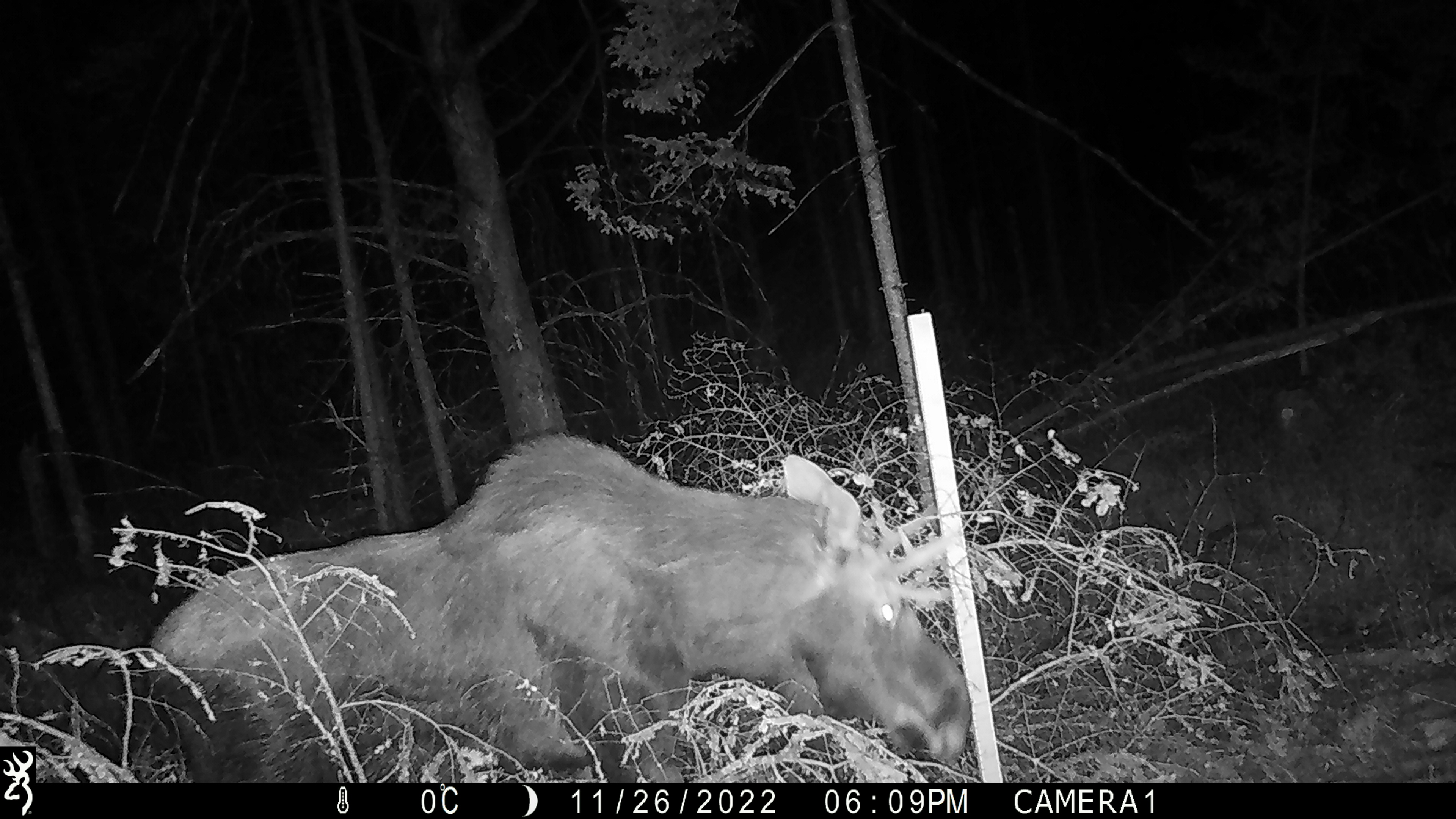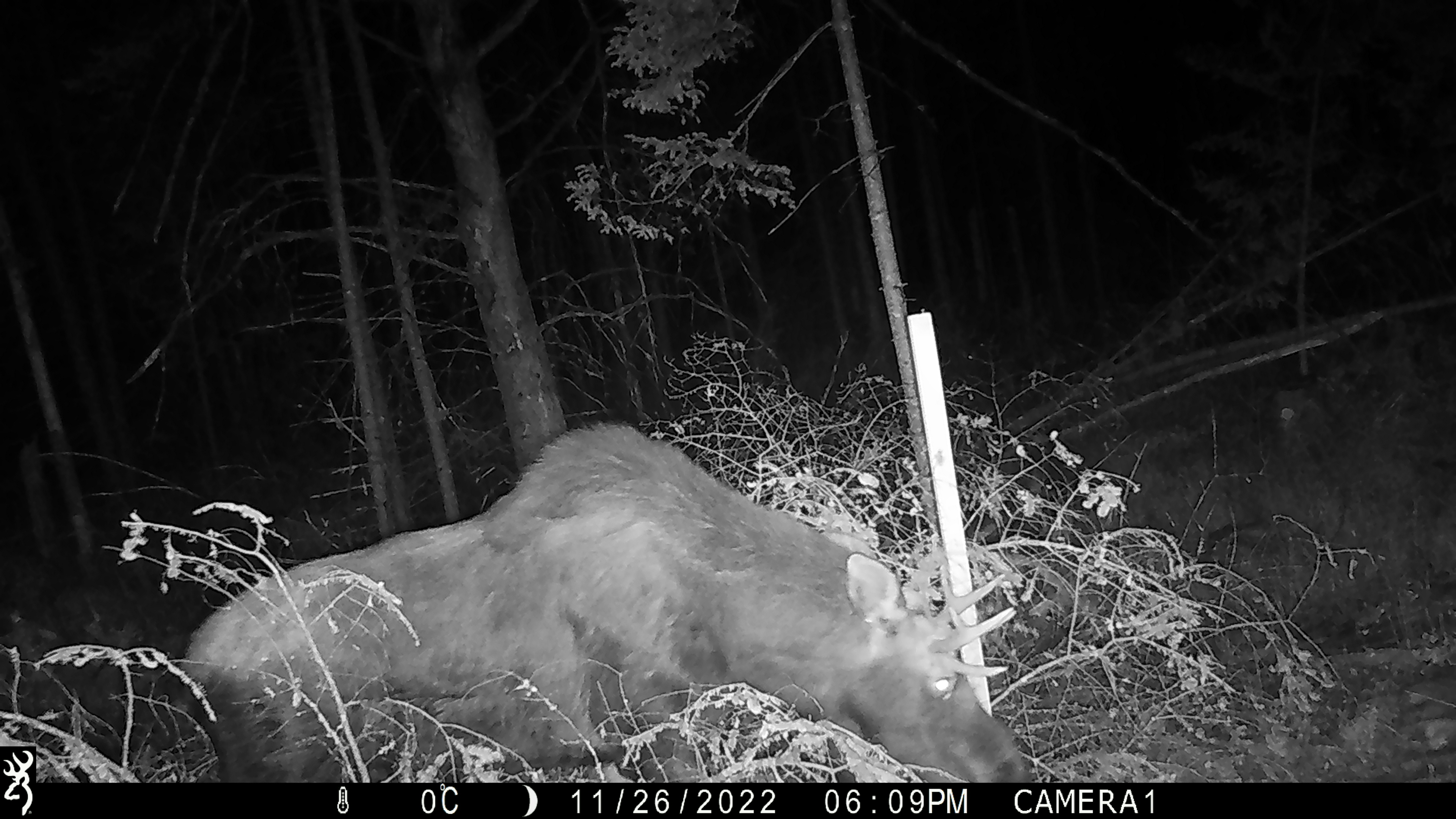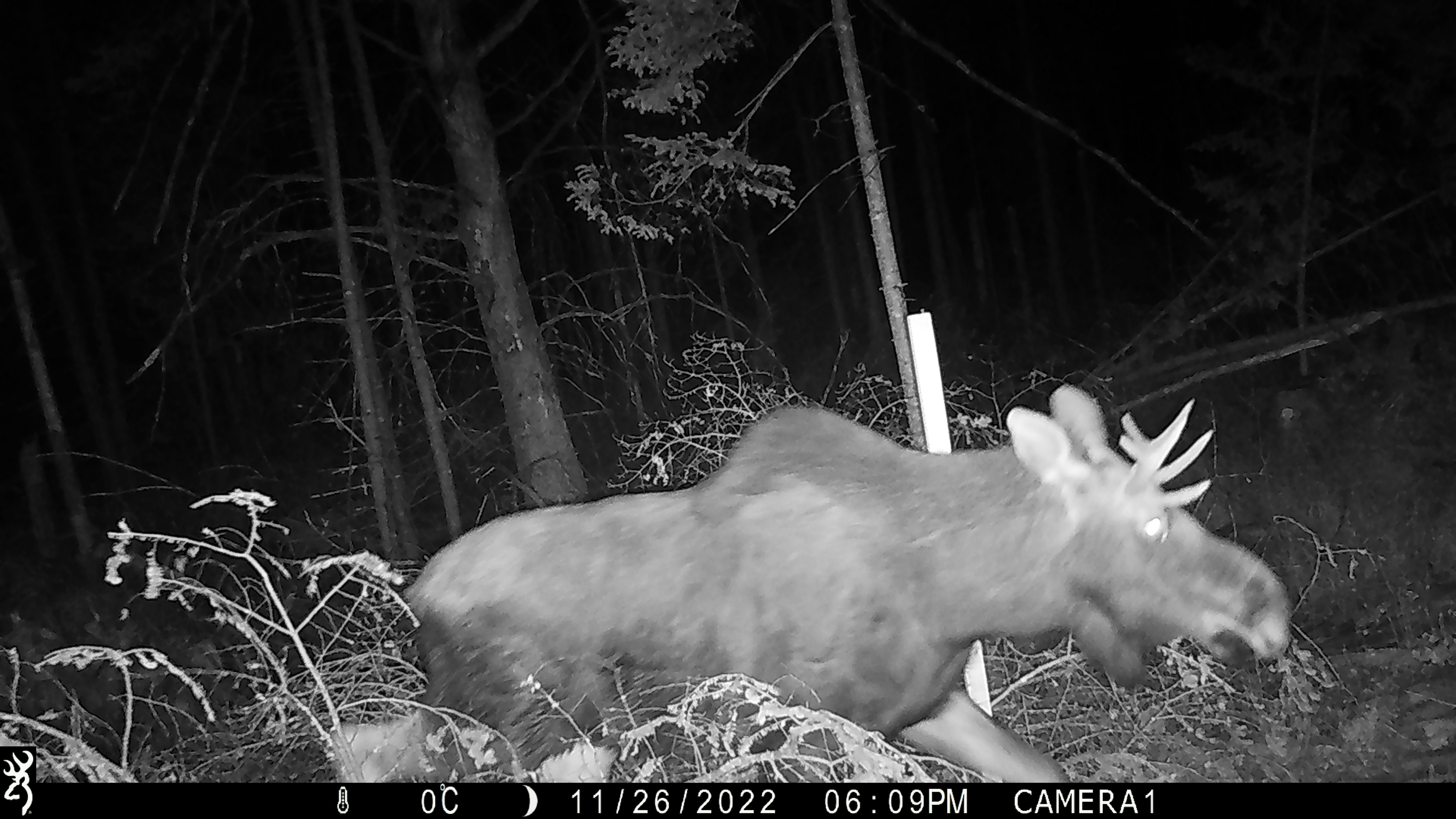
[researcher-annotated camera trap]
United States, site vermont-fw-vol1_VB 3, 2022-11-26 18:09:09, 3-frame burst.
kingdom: Animalia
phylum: Chordata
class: Mammalia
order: Artiodactyla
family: Cervidae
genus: Alces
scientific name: Alces alces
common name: moose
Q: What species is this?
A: Moose (Alces alces).